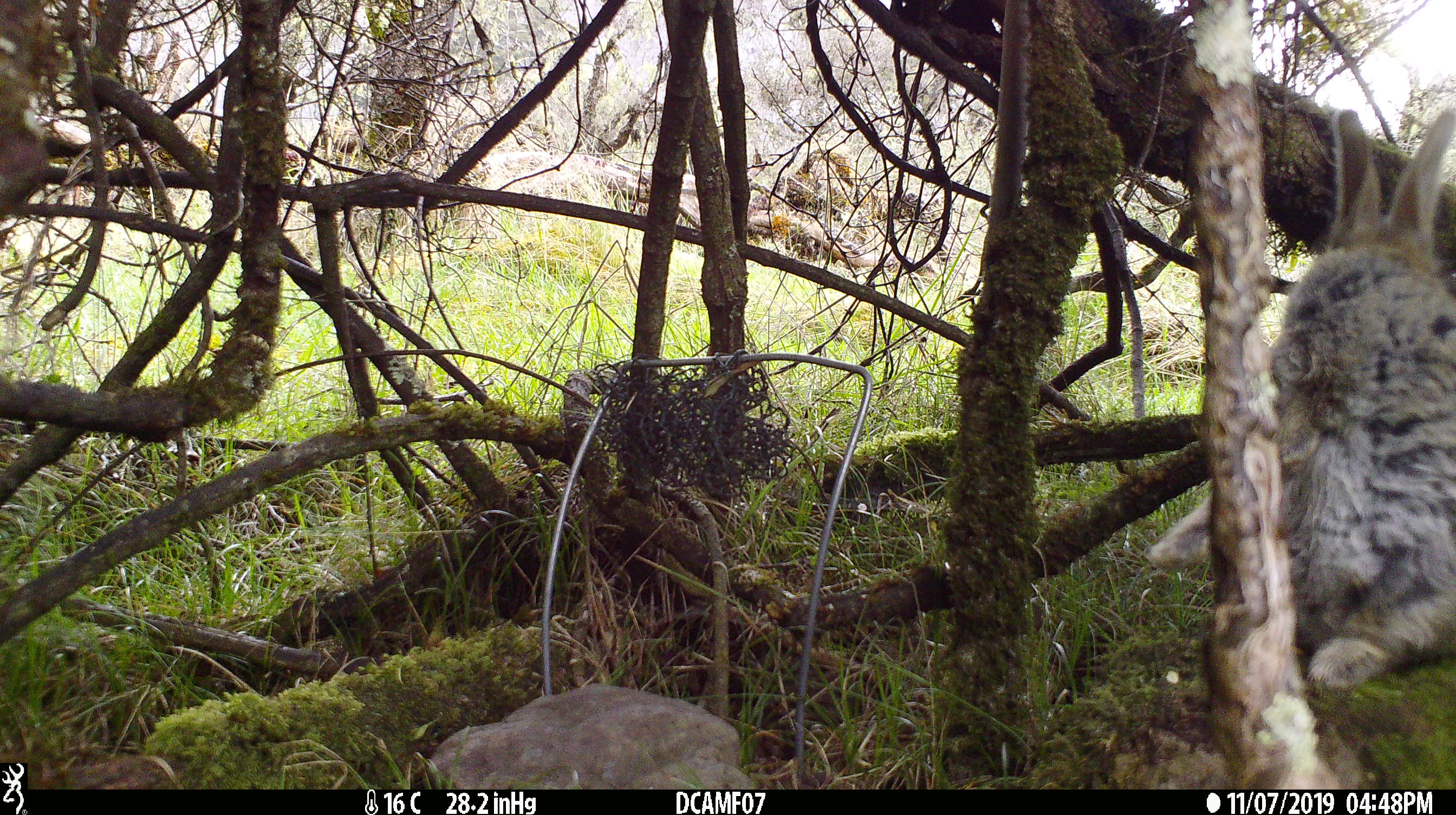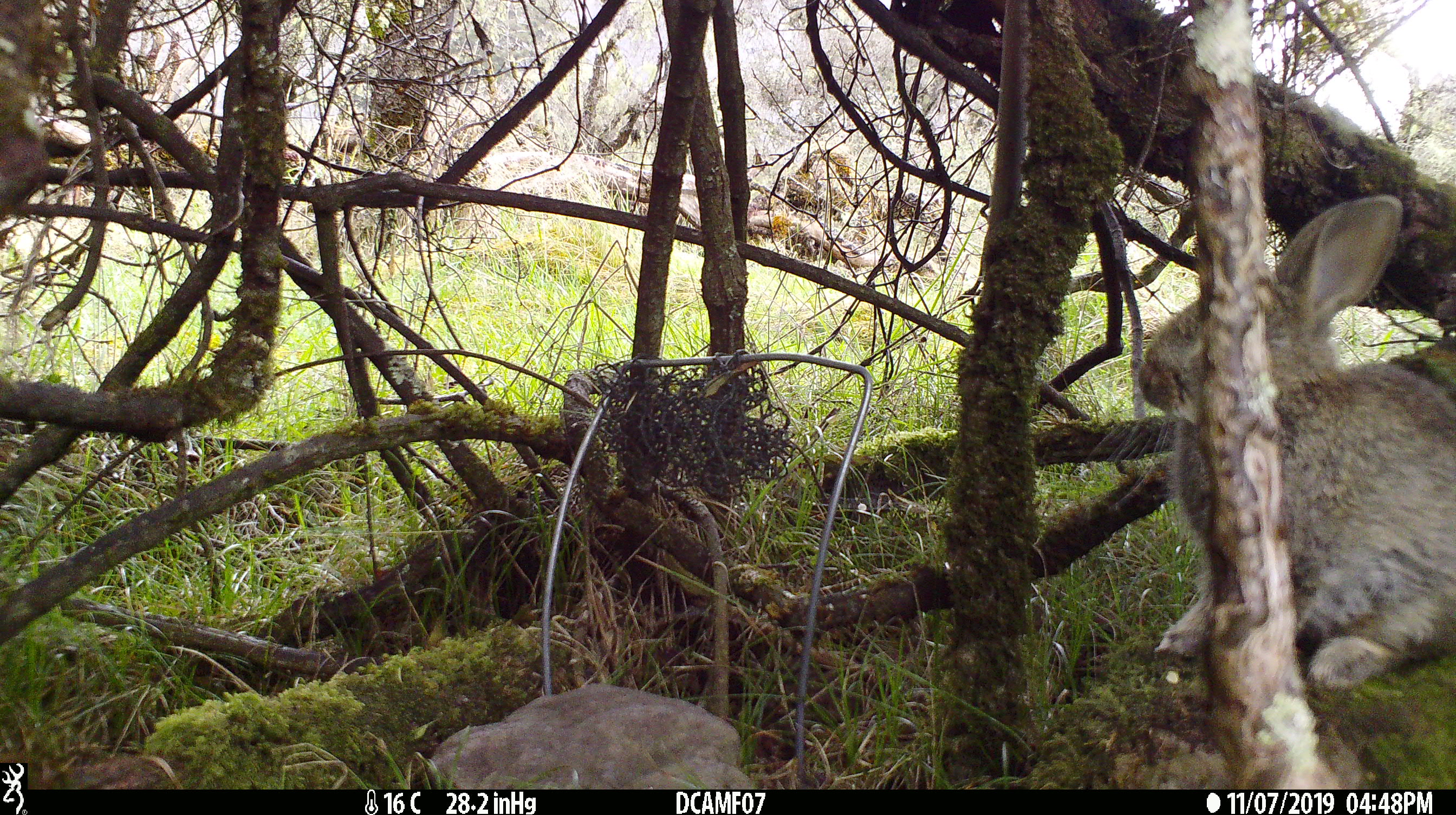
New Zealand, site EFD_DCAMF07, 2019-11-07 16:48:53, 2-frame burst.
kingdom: Animalia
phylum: Chordata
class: Mammalia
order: Lagomorpha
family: Leporidae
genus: Oryctolagus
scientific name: Oryctolagus cuniculus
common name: european rabbit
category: rabbit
Rabbit (european rabbit) (Oryctolagus cuniculus).